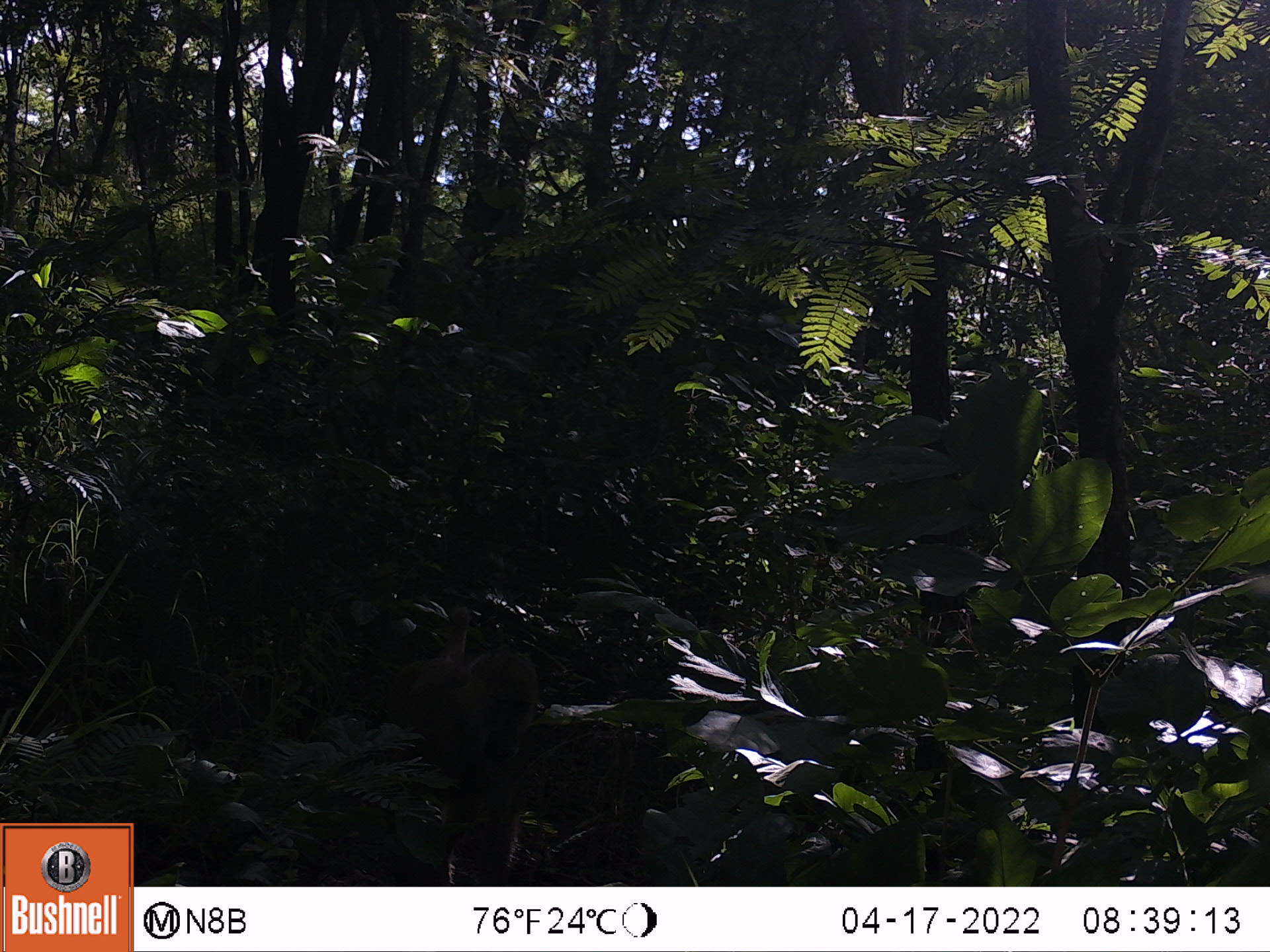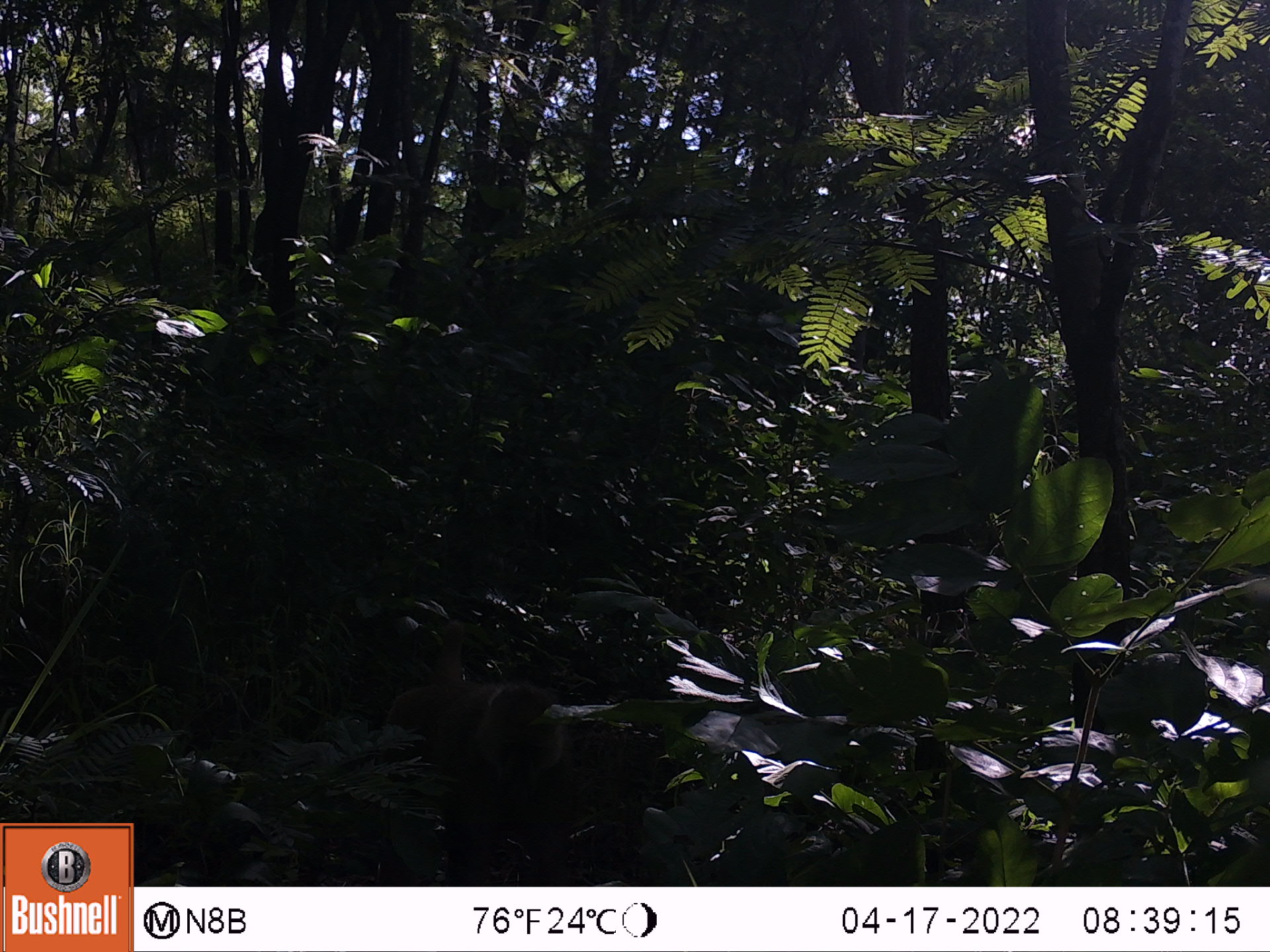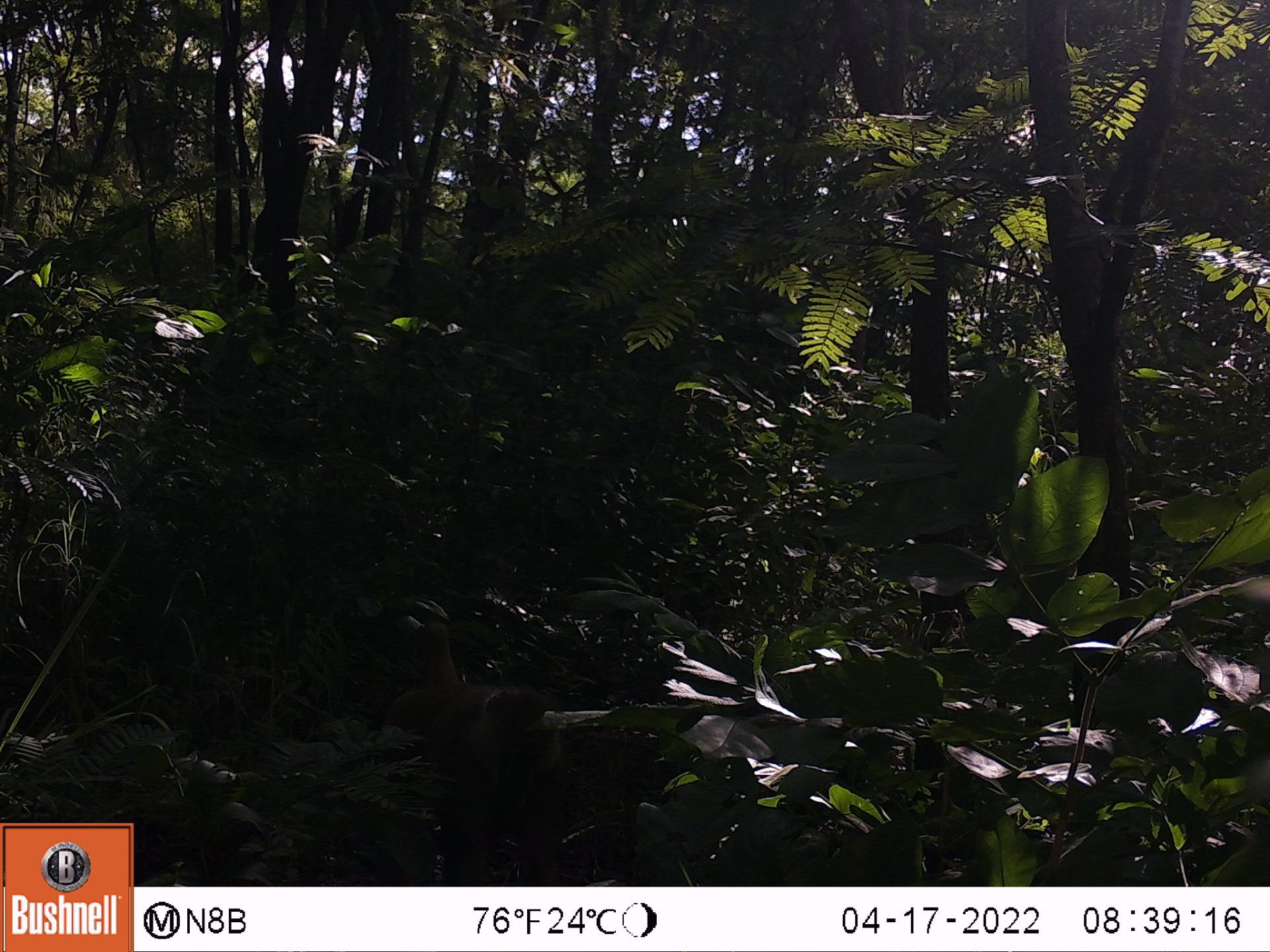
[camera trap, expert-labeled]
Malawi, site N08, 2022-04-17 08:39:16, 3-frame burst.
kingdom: Animalia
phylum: Chordata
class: Mammalia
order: Primates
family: Cercopithecidae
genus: Papio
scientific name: Papio cynocephalus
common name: yellow baboon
Yellow baboon (Papio cynocephalus), count 1.